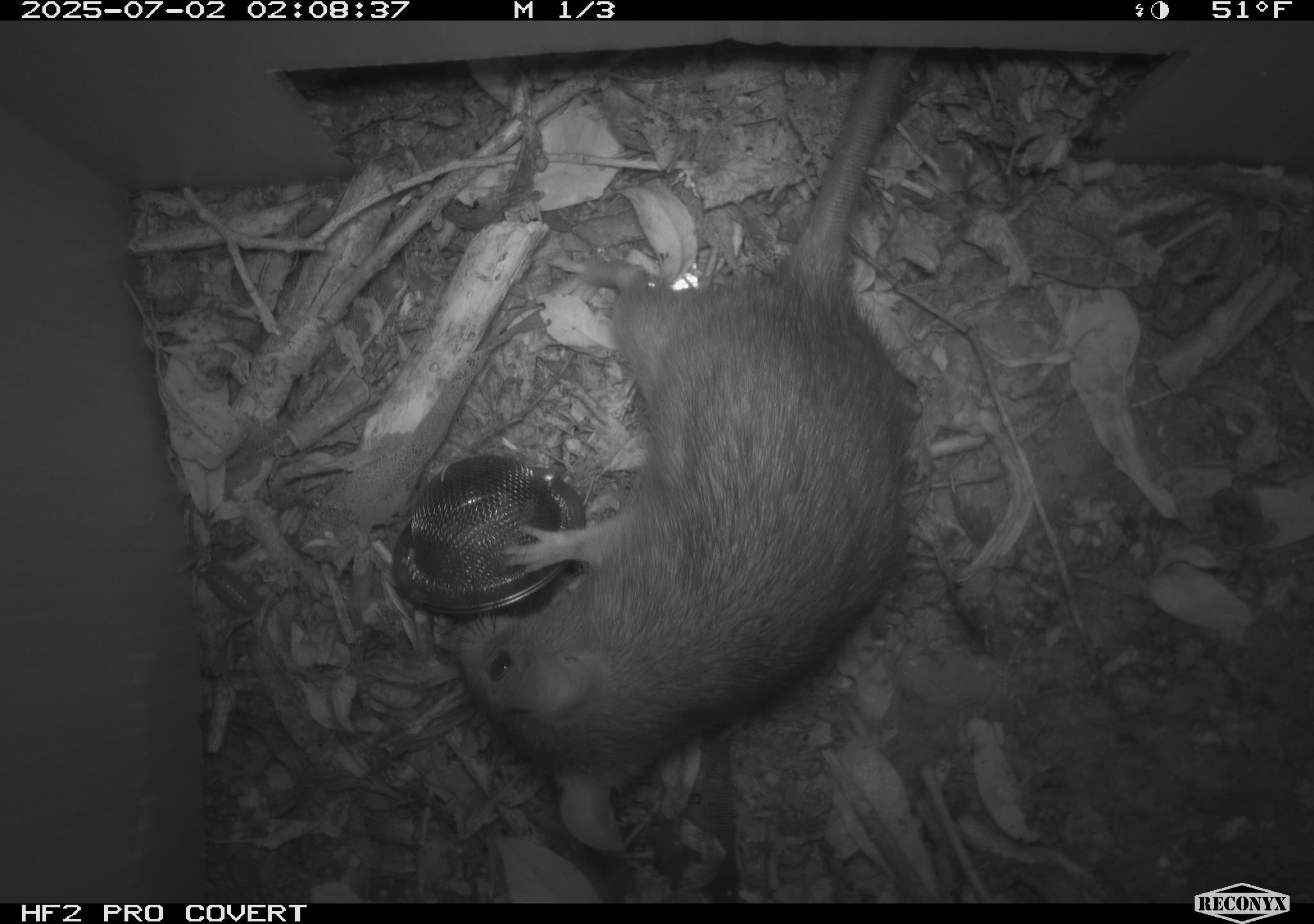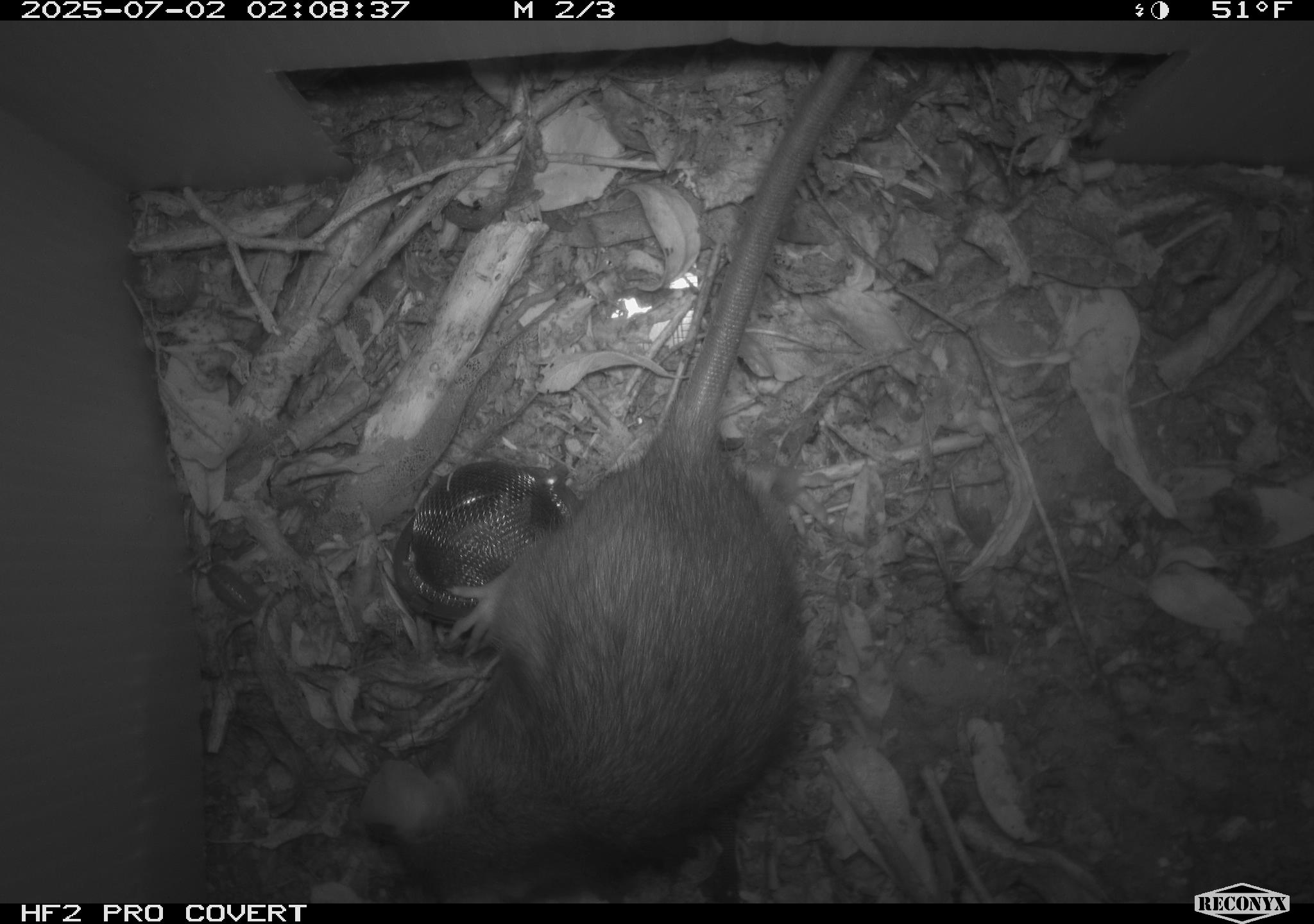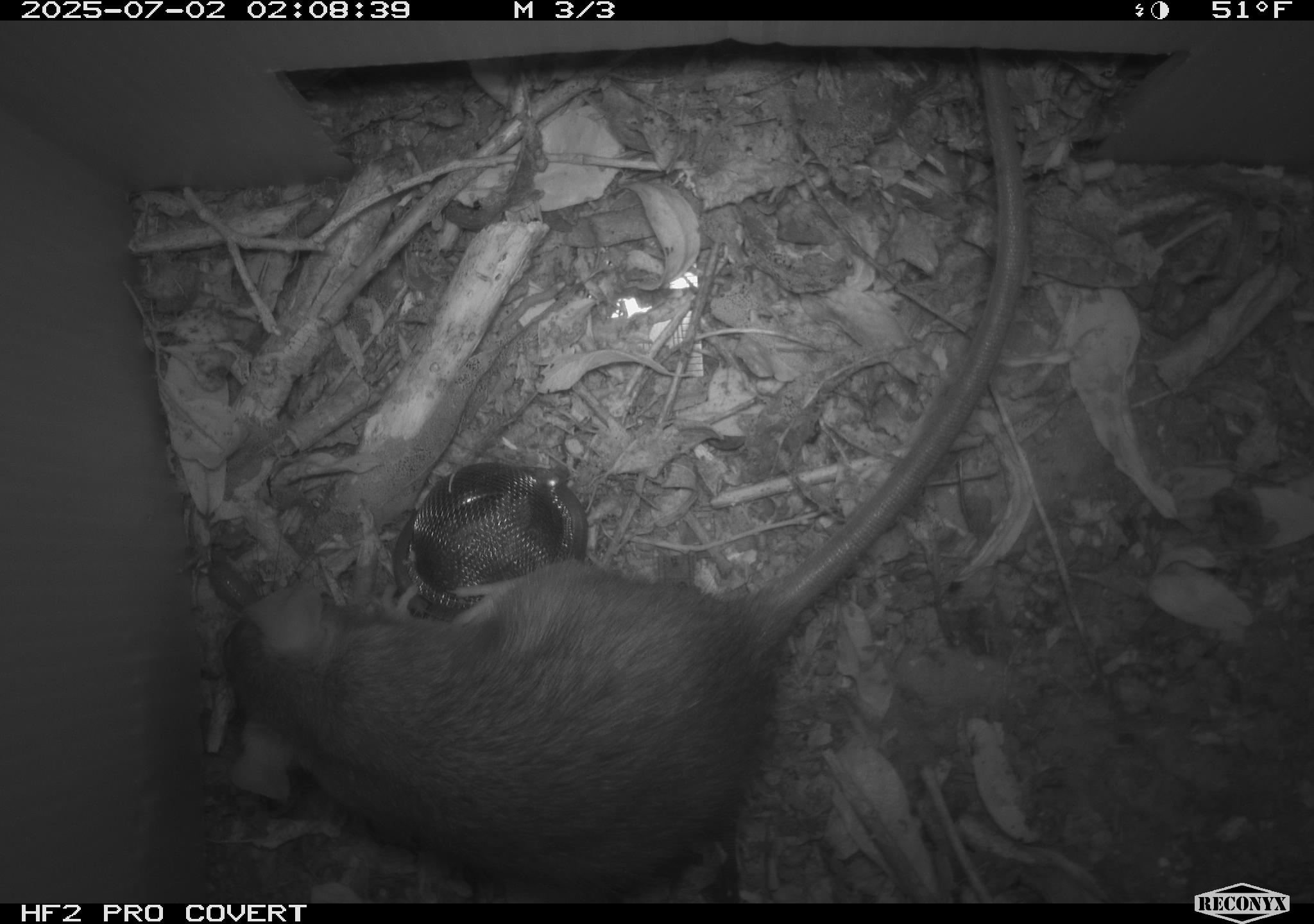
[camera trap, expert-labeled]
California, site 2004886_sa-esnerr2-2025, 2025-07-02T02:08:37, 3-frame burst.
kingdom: Animalia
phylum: Chordata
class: Mammalia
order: Rodentia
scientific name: Rodentia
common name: rodent